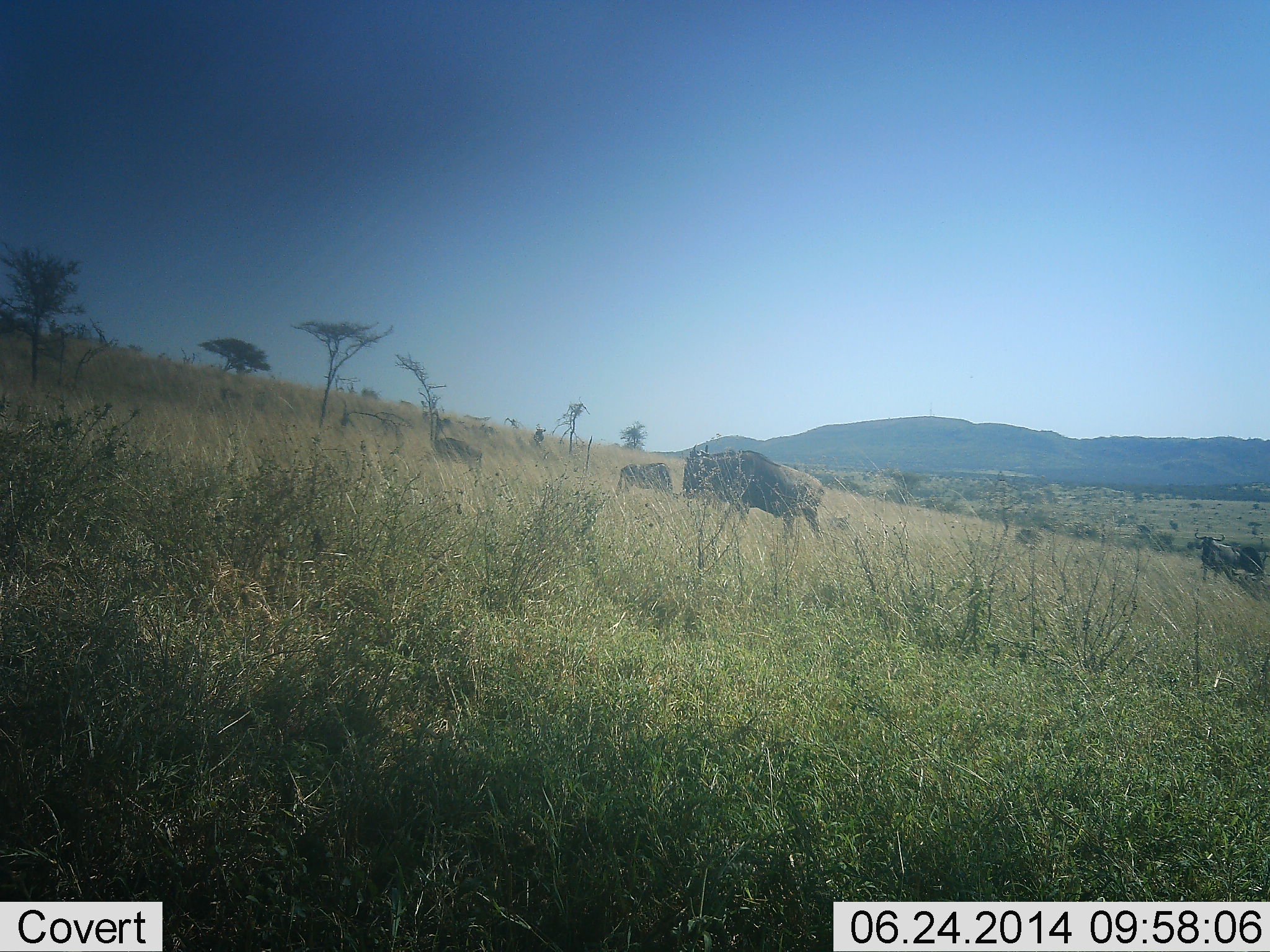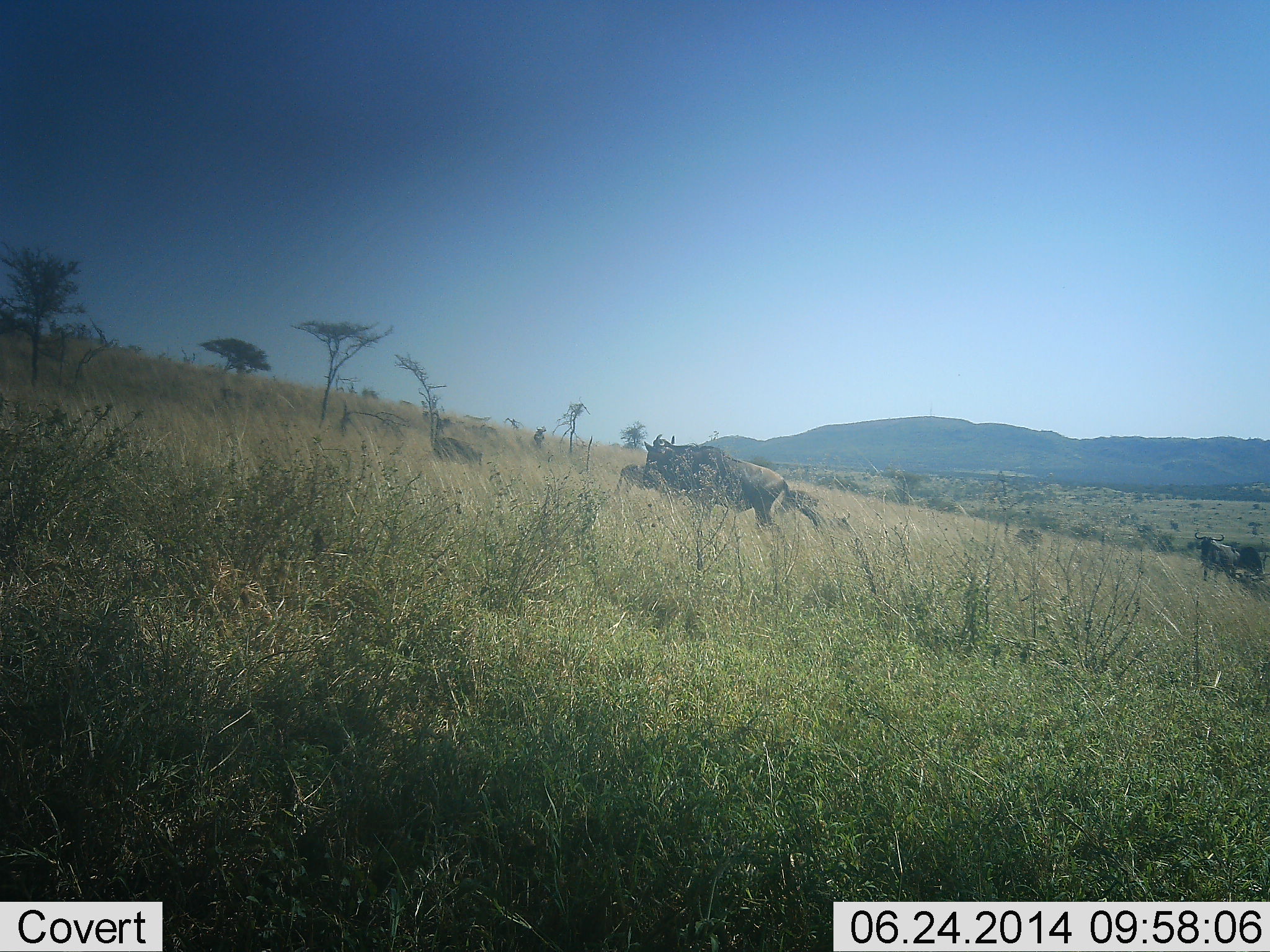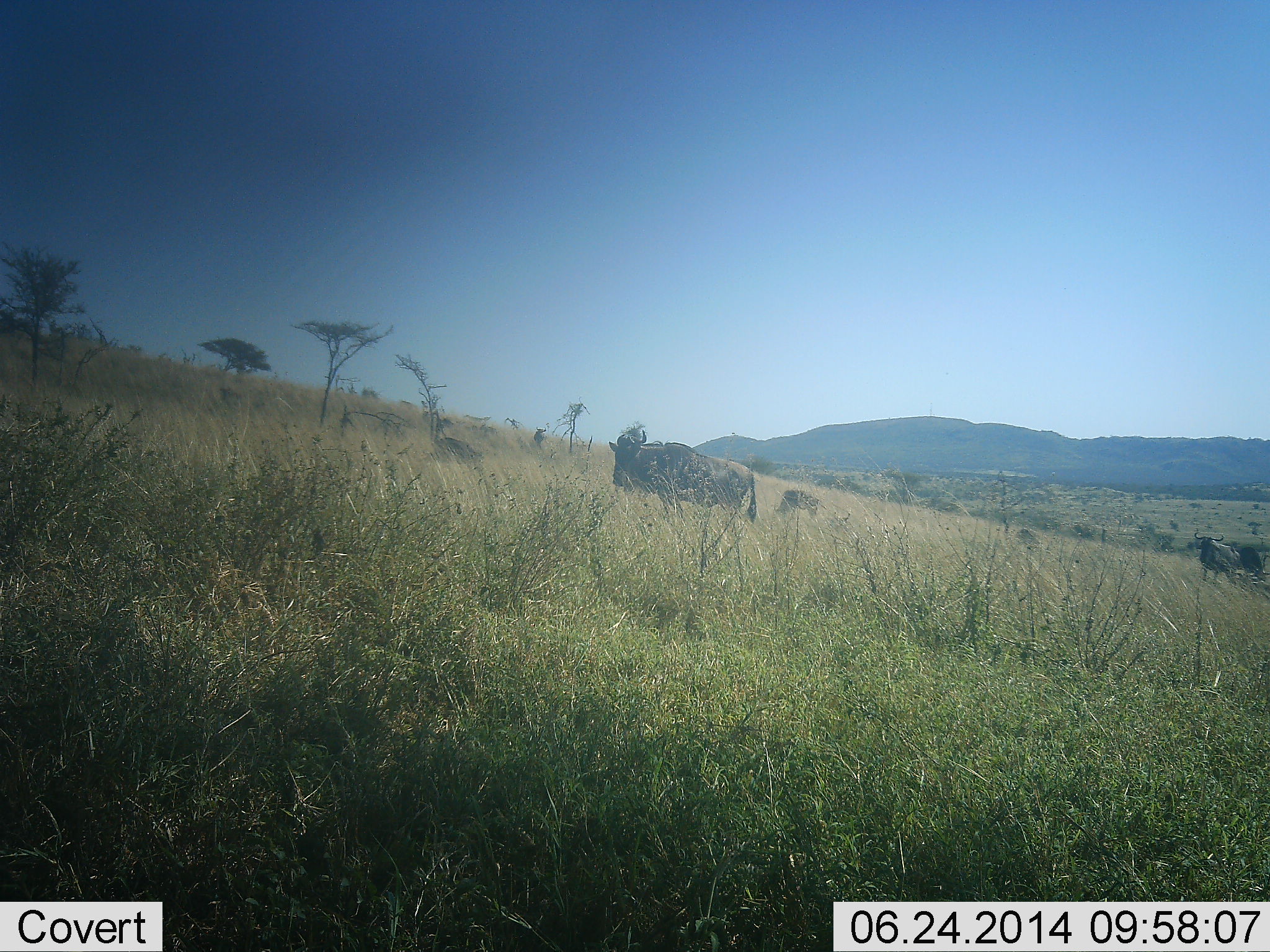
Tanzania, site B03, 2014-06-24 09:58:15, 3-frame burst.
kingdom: Animalia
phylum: Chordata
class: Mammalia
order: Artiodactyla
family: Bovidae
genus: Connochaetes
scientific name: Connochaetes taurinus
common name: blue wildebeest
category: wildebeest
Wildebeest (blue wildebeest) (Connochaetes taurinus), count 6. Behavior (volunteer vote fractions): standing 20%, resting 0%, moving 90%, interacting 0%. Young present (vote fraction): 0%. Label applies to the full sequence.